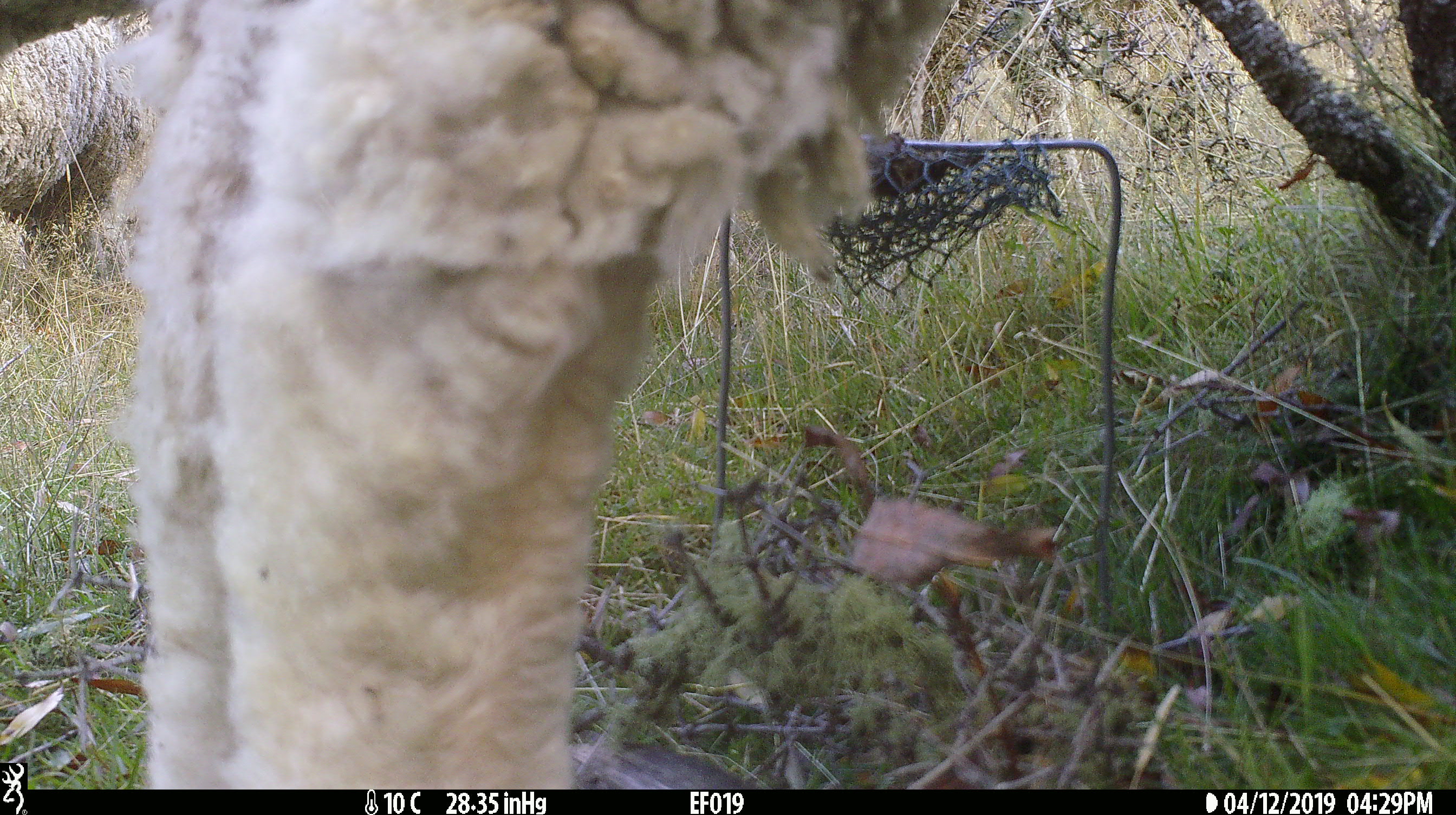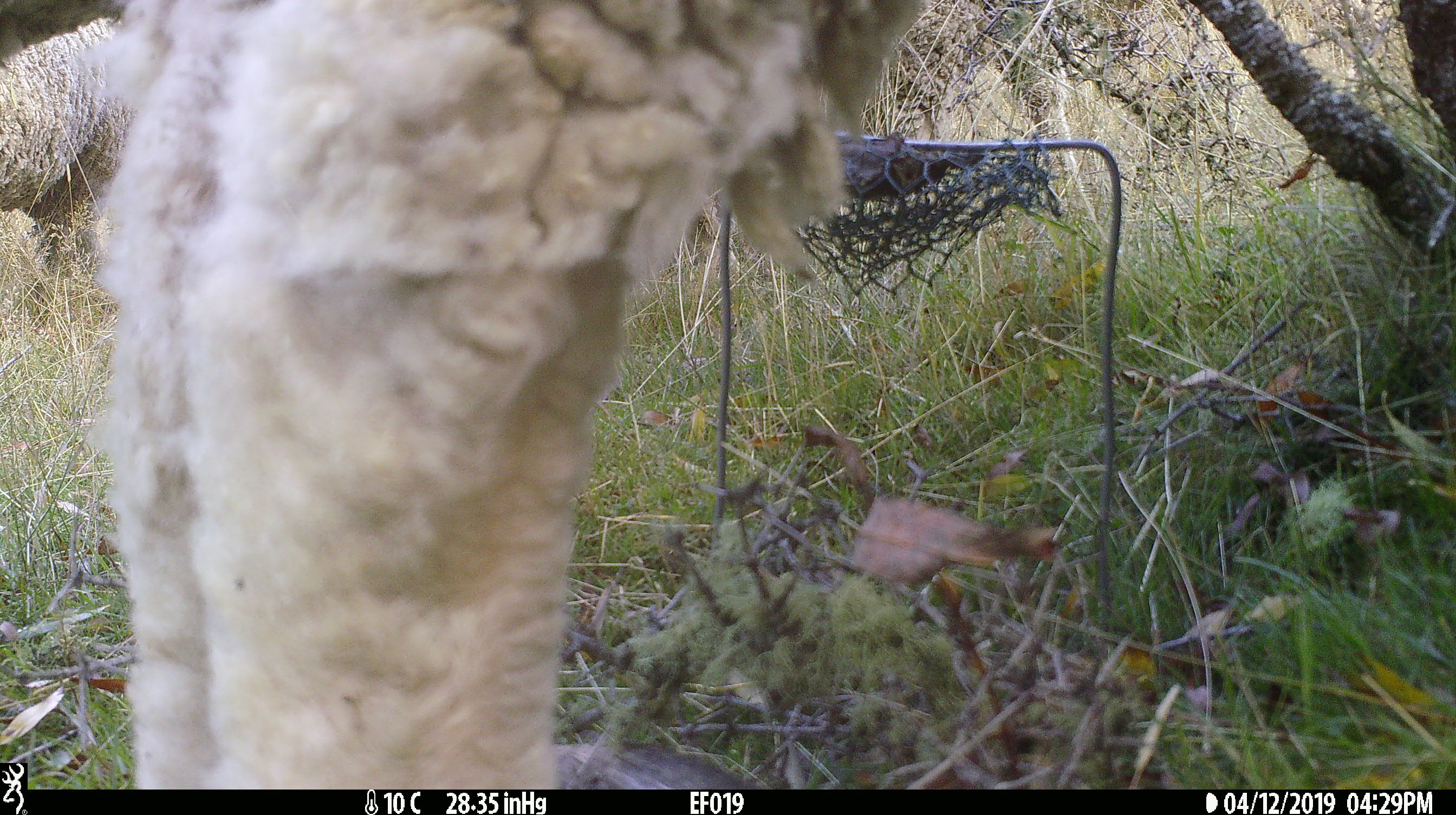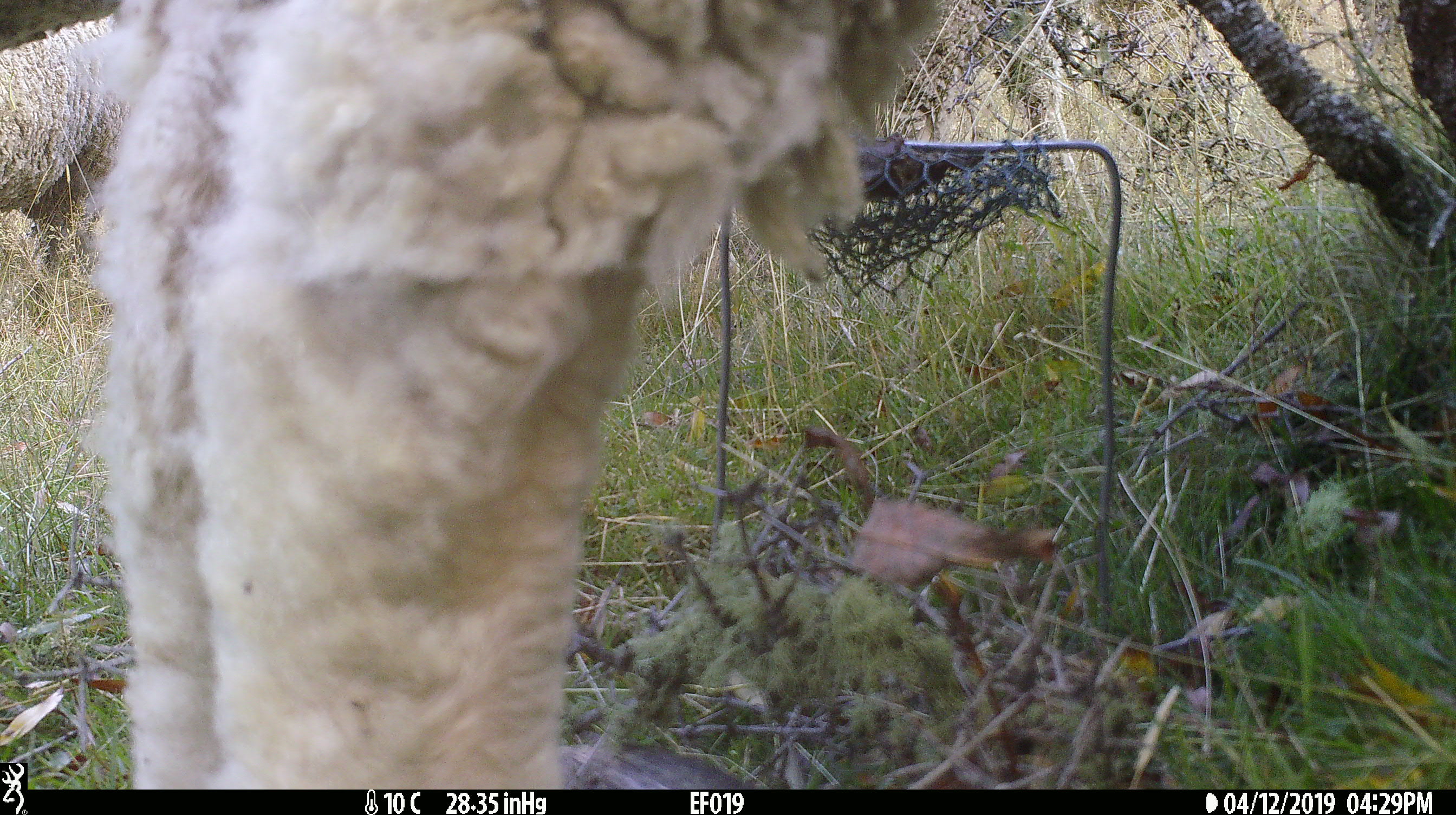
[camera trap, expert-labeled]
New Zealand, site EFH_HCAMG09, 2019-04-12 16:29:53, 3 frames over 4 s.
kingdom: Animalia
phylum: Chordata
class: Mammalia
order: Artiodactyla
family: Bovidae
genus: Ovis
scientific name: Ovis aries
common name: domestic sheep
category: sheep